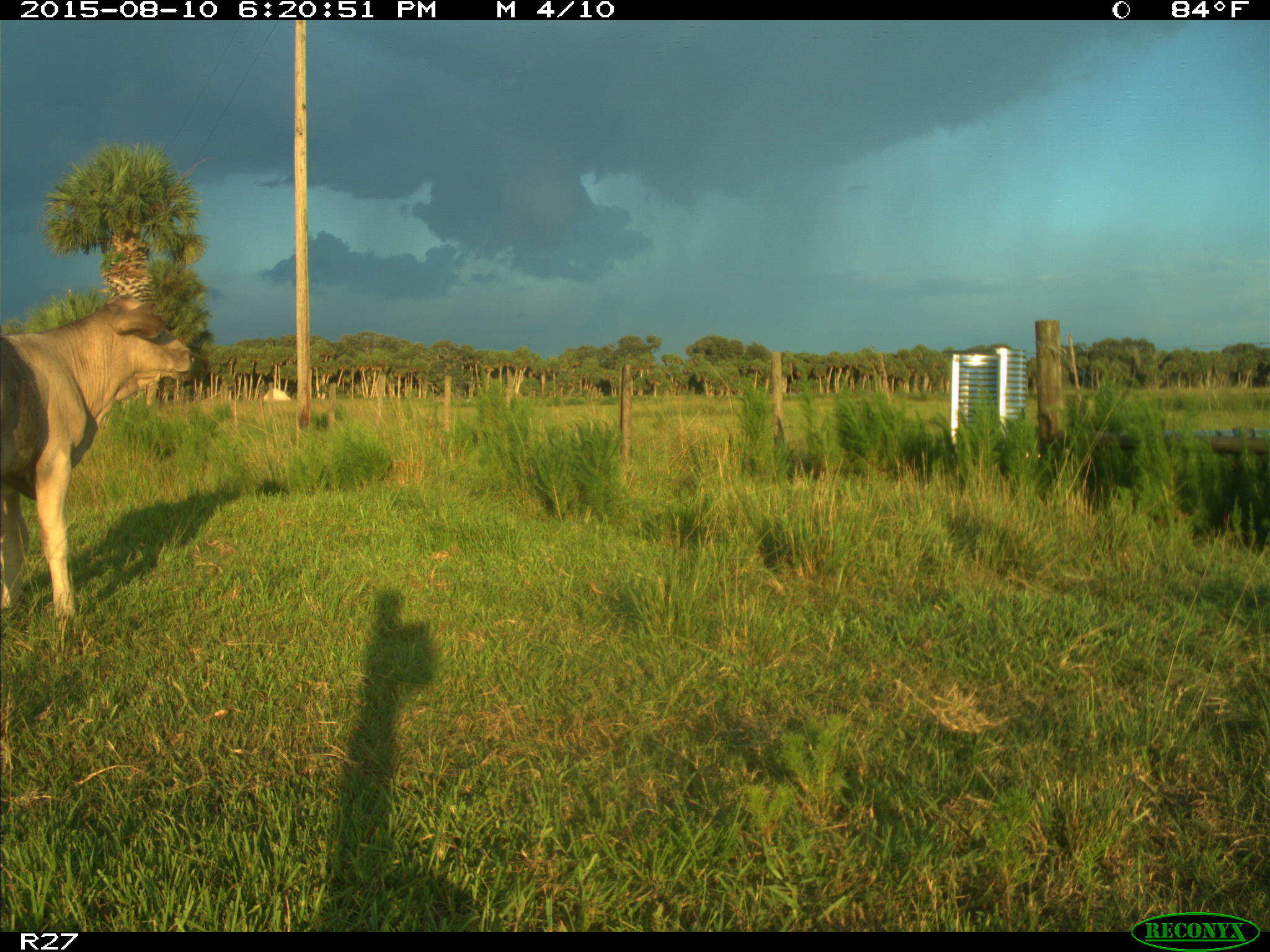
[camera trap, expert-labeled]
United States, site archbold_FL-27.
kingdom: Animalia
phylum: Chordata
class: Mammalia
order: Artiodactyla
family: Bovidae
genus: Bos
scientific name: Bos taurus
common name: domestic cow